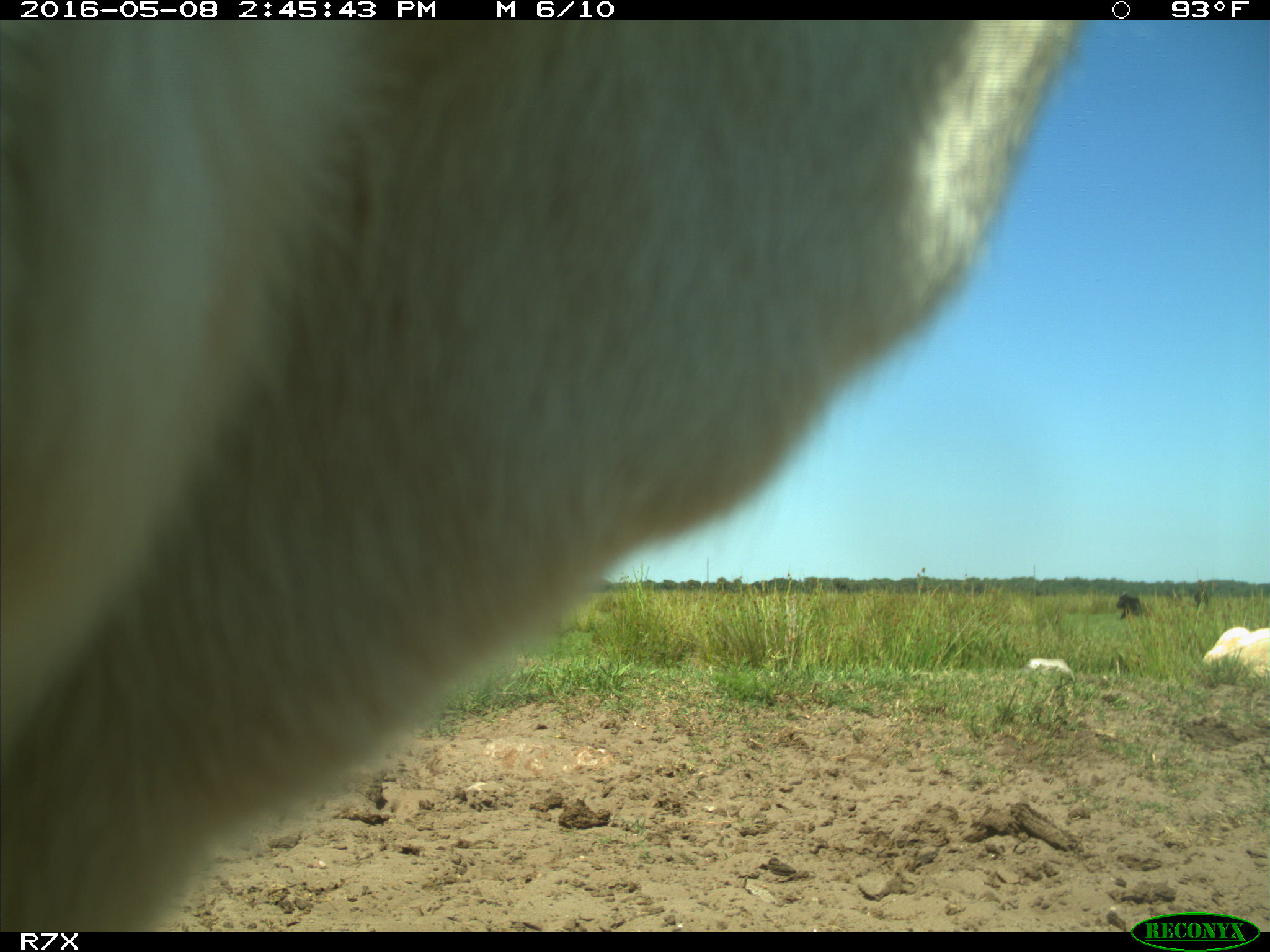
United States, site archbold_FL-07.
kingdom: Animalia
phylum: Chordata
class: Mammalia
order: Artiodactyla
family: Bovidae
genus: Bos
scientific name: Bos taurus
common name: domestic cow